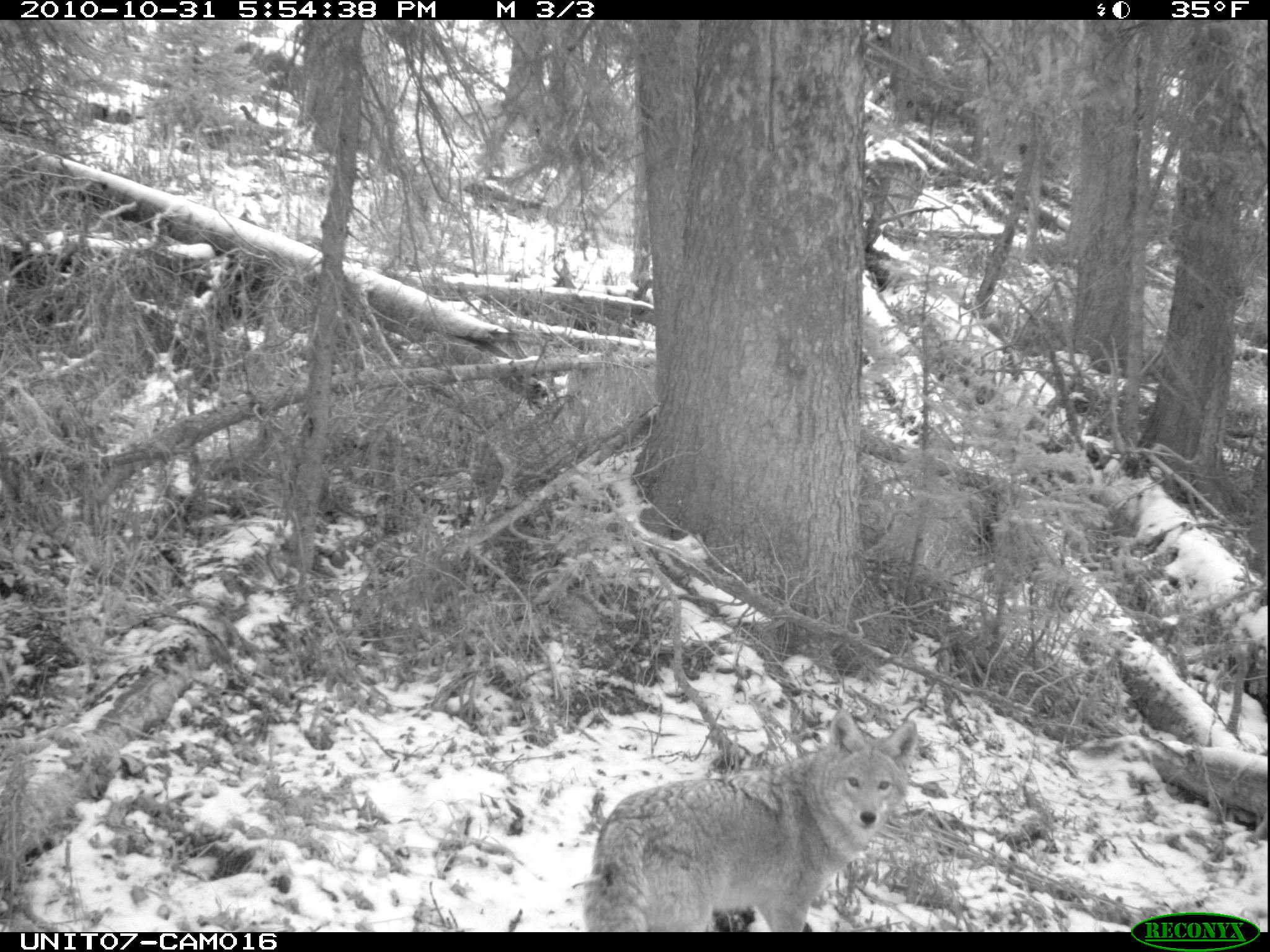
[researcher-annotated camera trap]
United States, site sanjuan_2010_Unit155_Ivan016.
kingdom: Animalia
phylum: Chordata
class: Mammalia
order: Carnivora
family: Canidae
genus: Canis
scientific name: Canis latrans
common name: coyote